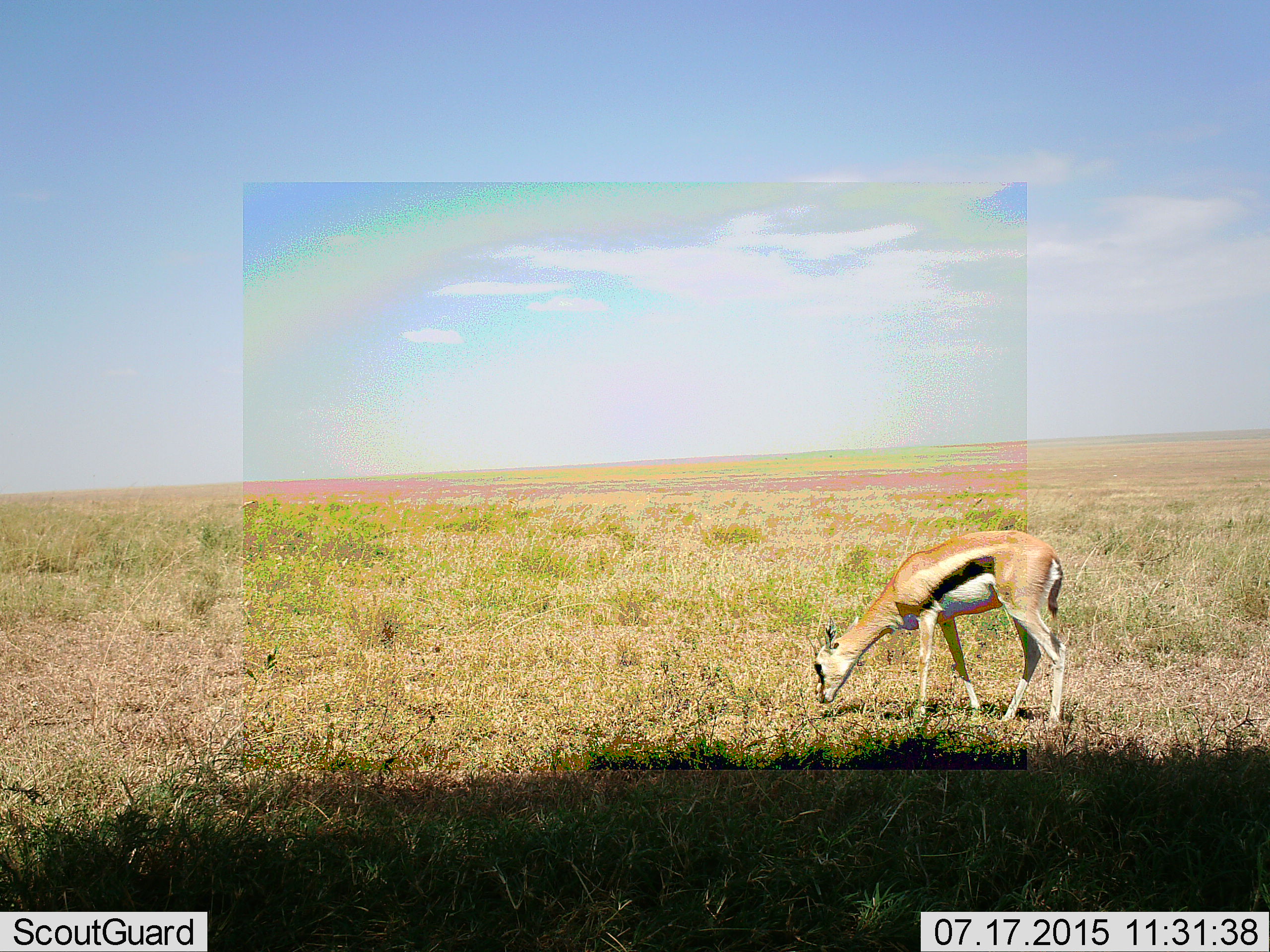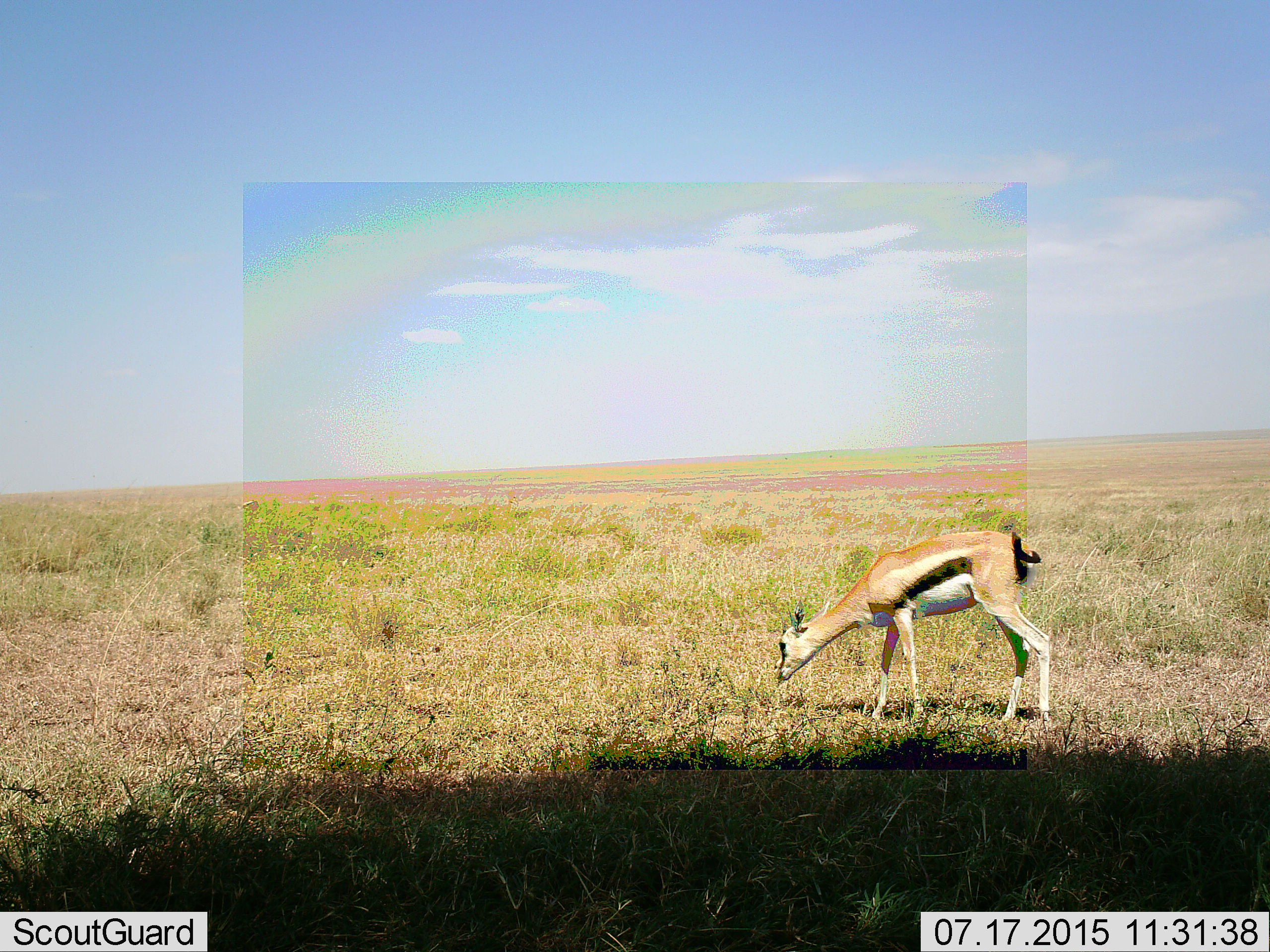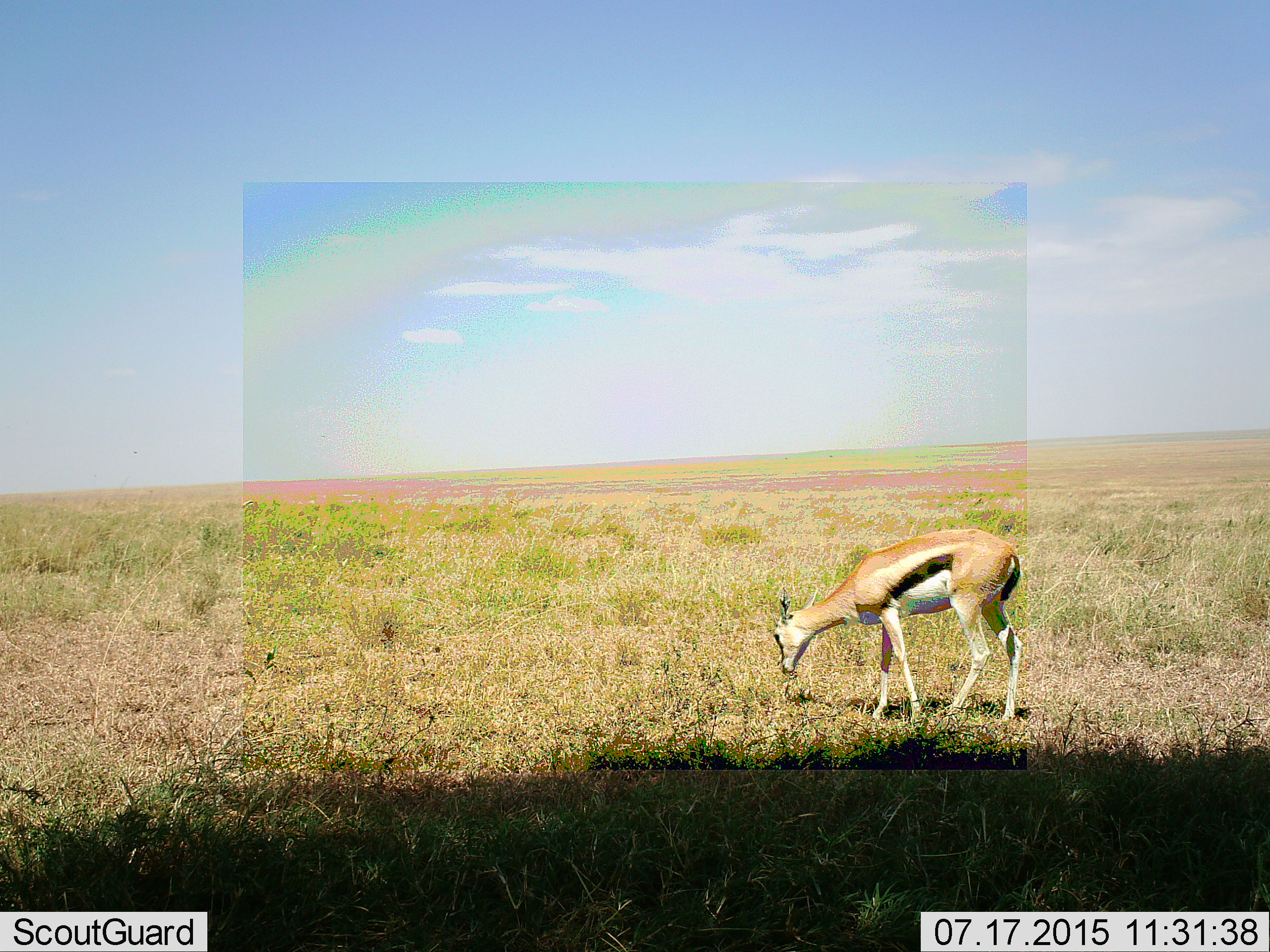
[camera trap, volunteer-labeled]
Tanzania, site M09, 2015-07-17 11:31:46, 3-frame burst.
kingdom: Animalia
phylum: Chordata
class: Mammalia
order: Artiodactyla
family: Bovidae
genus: Eudorcas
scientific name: Eudorcas thomsonii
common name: thomson's gazelle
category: gazellethomsons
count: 1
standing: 10%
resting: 0%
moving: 20%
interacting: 0%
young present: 20%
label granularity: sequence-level